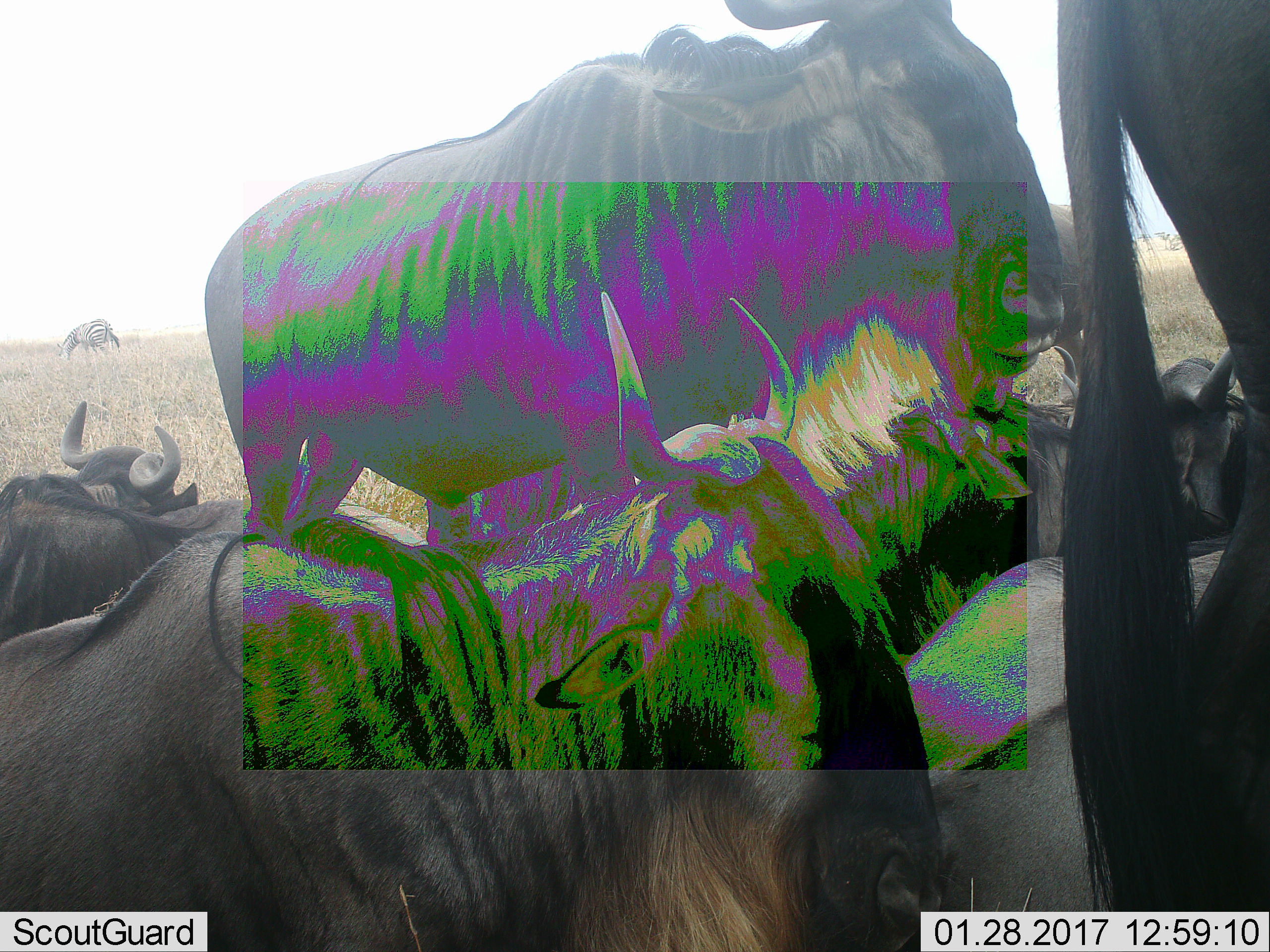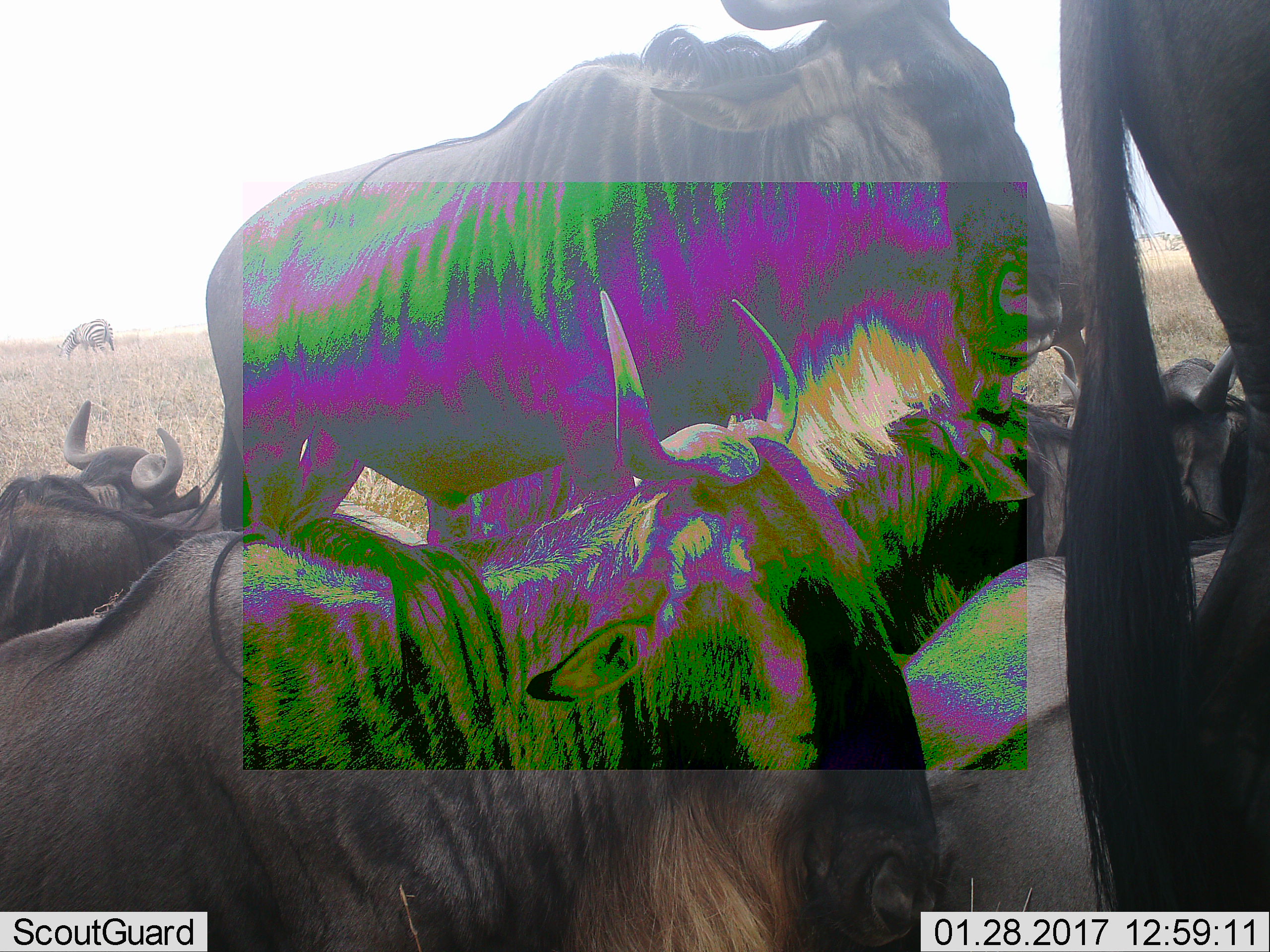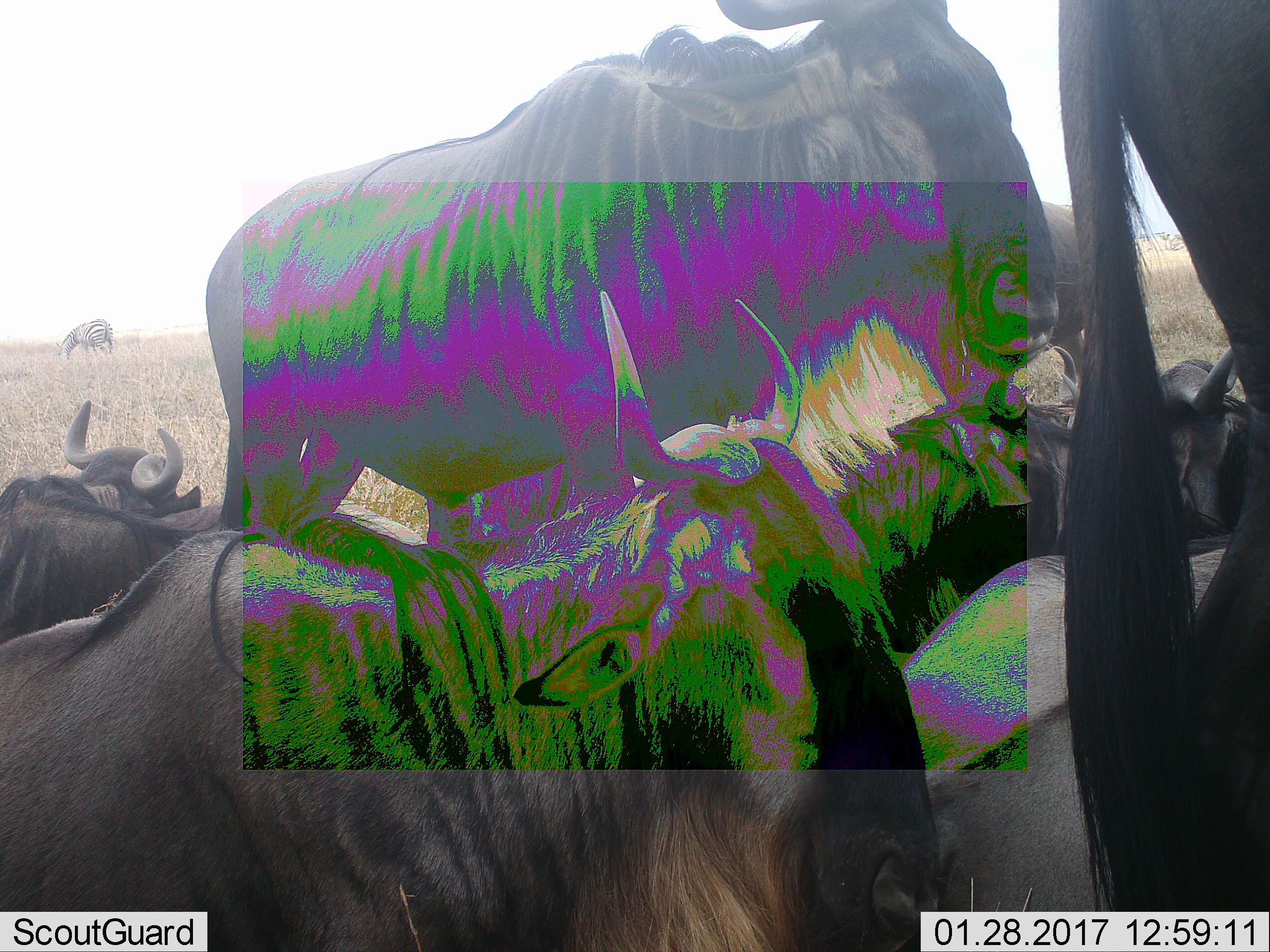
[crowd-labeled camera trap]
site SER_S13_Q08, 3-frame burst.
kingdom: Animalia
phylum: Chordata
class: Mammalia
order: Artiodactyla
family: Bovidae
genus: Connochaetes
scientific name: Connochaetes taurinus taurinus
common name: blue wildebeest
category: wildebeestblue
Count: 7.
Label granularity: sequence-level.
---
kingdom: Animalia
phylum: Chordata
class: Mammalia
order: Perissodactyla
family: Equidae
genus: Equus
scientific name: Equus quagga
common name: plains zebra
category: zebraplains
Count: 1.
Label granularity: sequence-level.